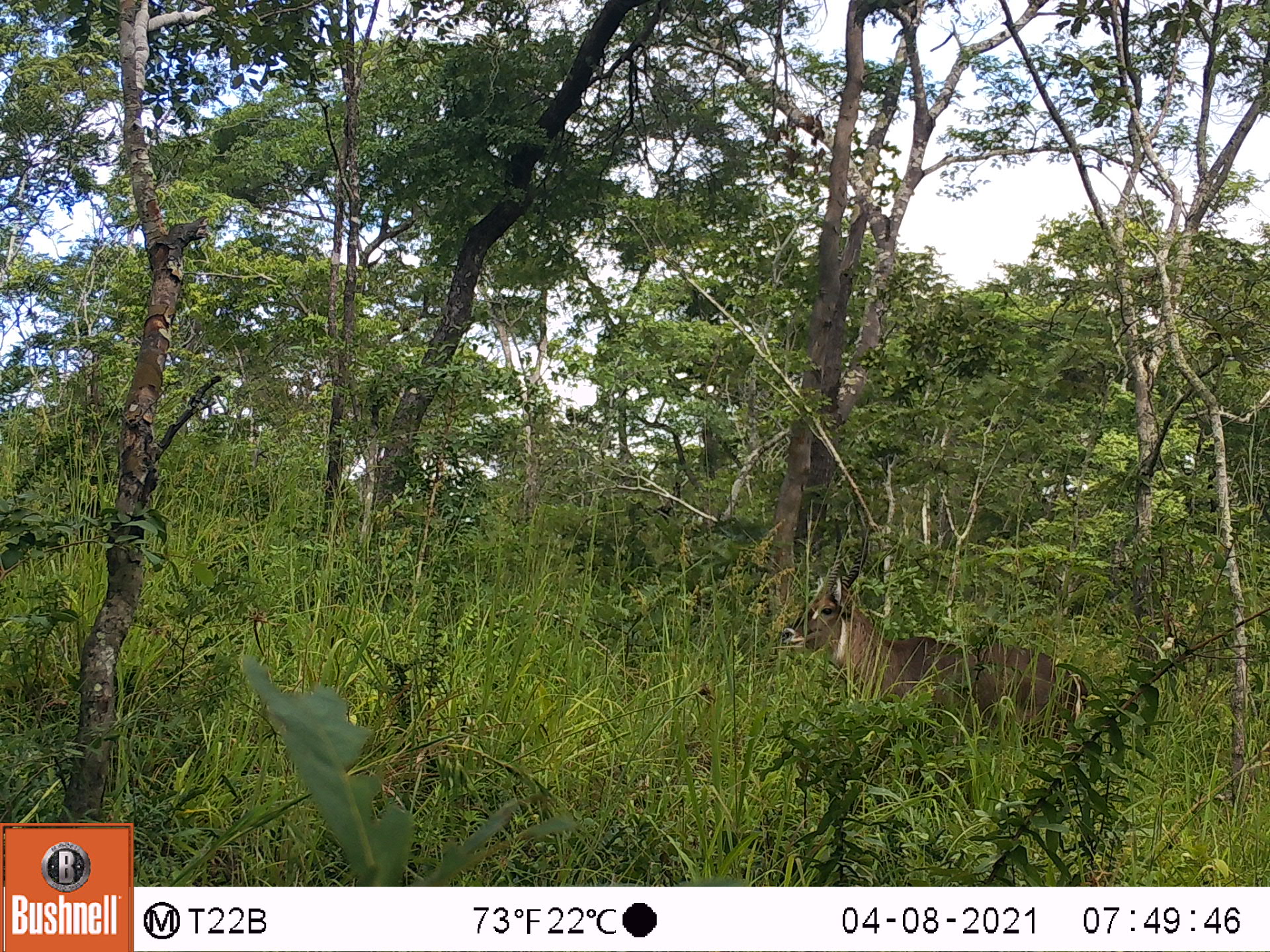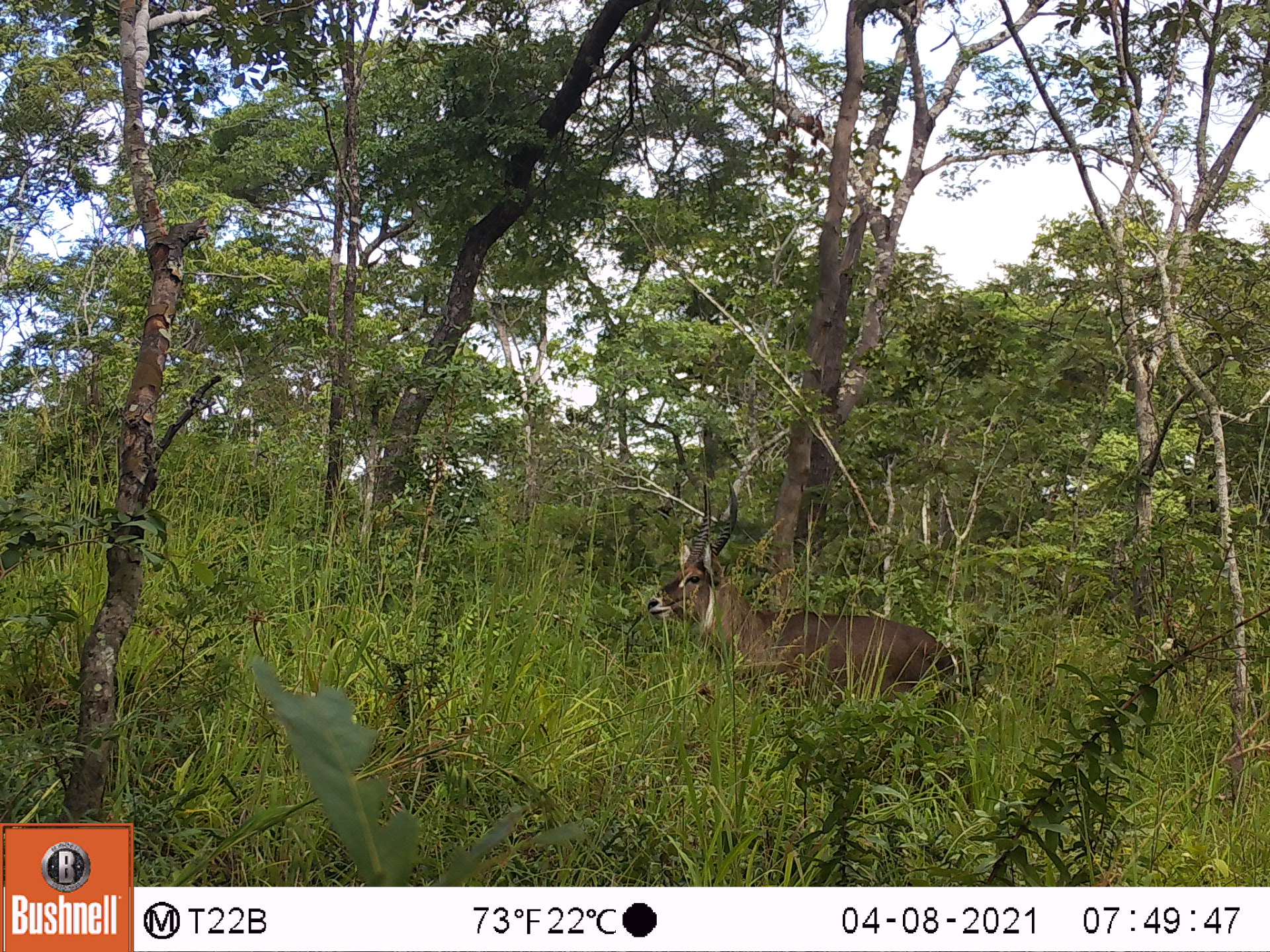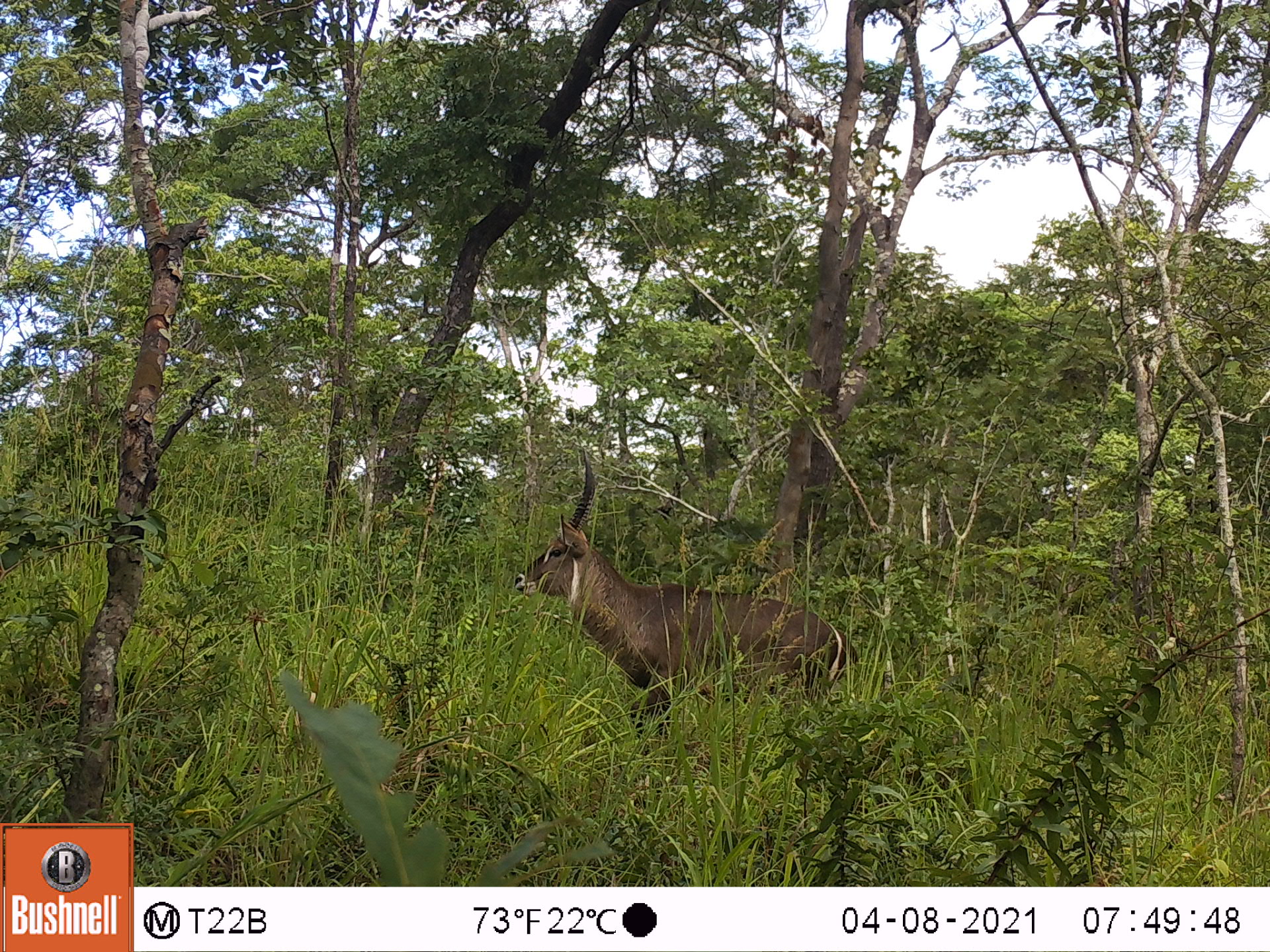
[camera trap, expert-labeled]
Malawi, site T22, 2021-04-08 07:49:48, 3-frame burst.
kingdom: Animalia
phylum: Chordata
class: Mammalia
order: Artiodactyla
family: Bovidae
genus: Kobus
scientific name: Kobus ellipsiprymnus ellipsiprymnus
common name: common waterbuck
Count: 1.